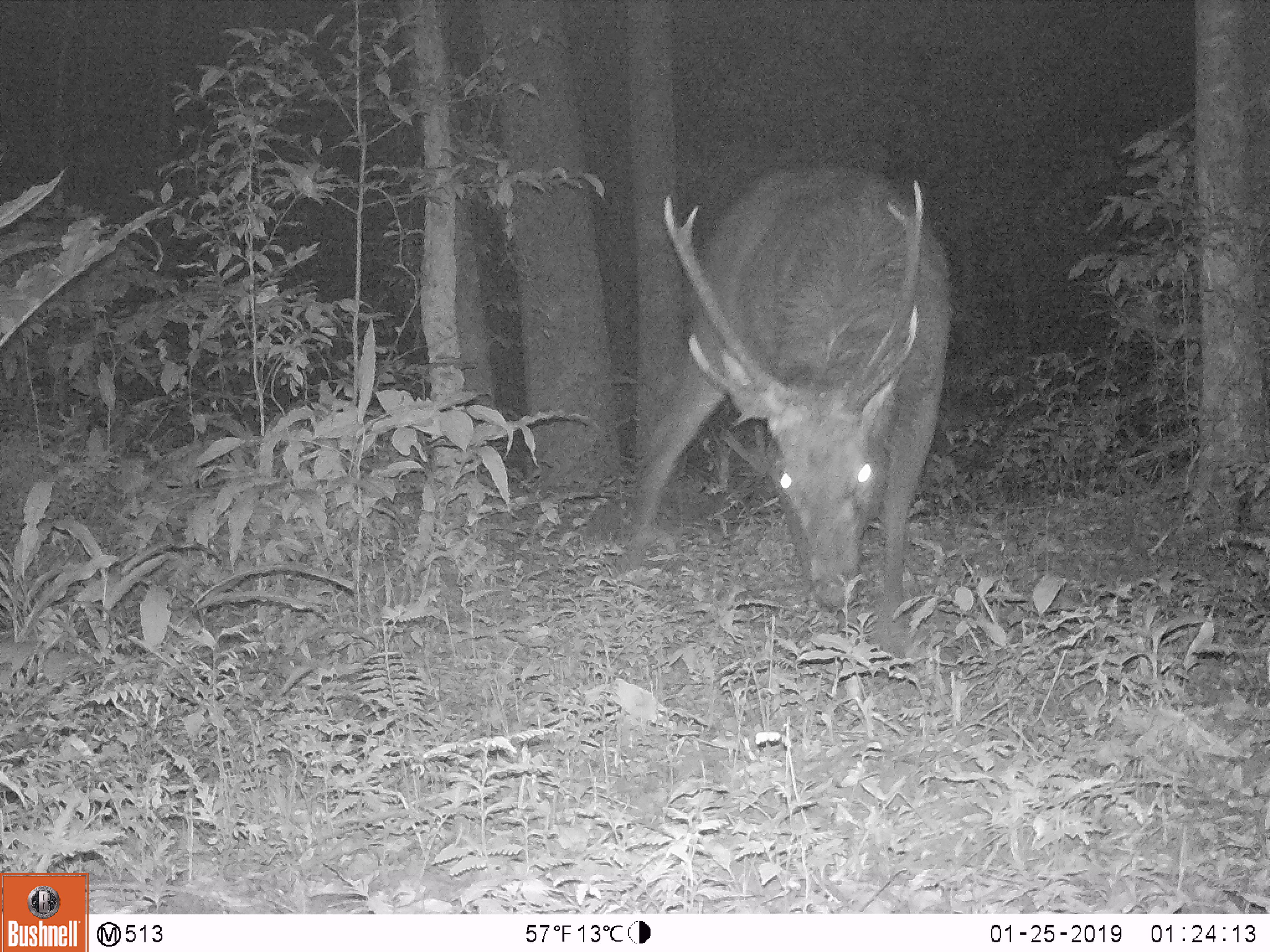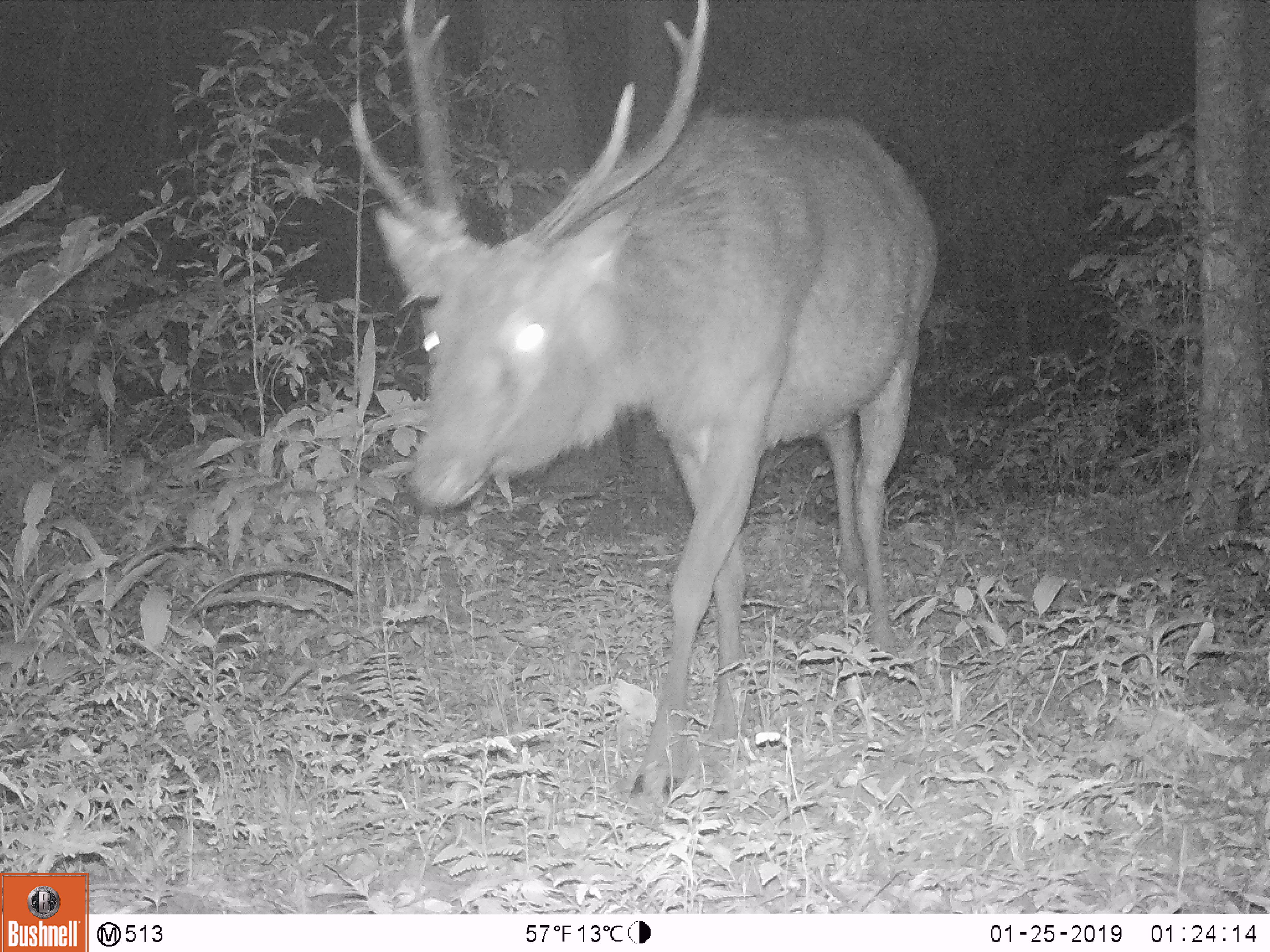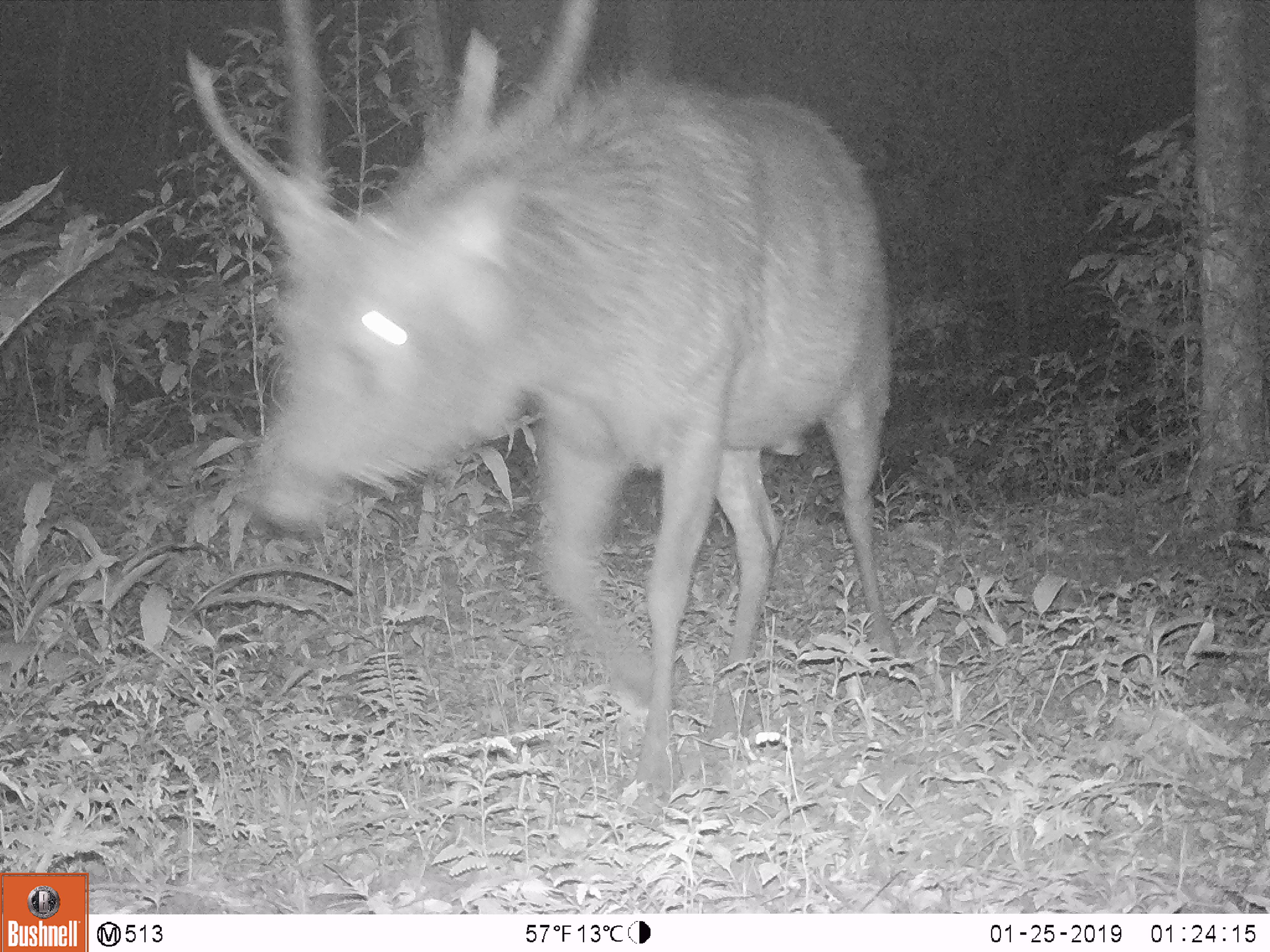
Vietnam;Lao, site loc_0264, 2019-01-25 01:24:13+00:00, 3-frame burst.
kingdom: Animalia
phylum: Chordata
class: Mammalia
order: Artiodactyla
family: Cervidae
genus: Rusa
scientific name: Rusa unicolor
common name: sambar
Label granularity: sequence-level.